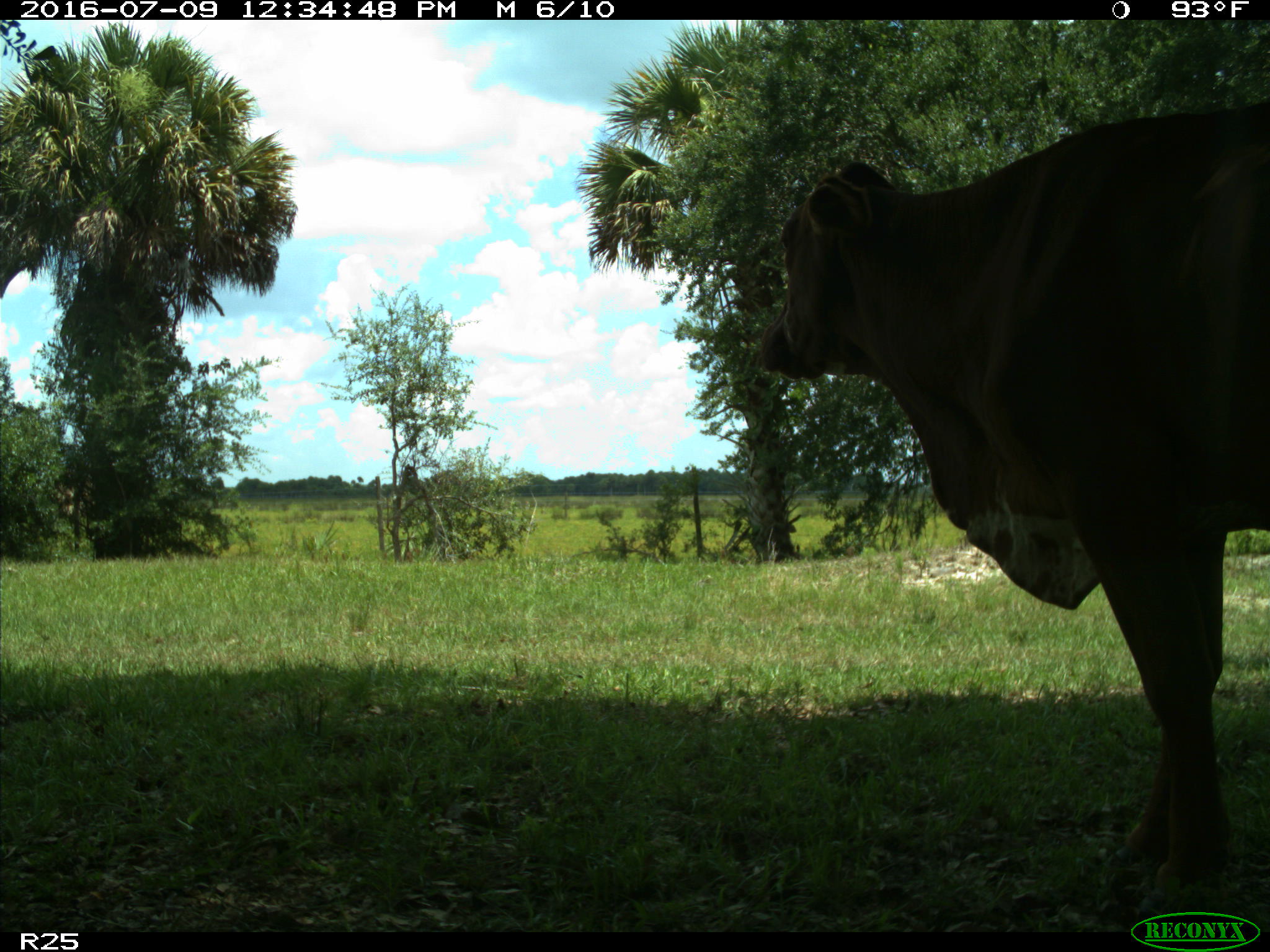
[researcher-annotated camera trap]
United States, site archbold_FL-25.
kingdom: Animalia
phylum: Chordata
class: Mammalia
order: Artiodactyla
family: Bovidae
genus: Bos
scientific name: Bos taurus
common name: domestic cow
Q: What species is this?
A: Bos taurus (domestic cow).